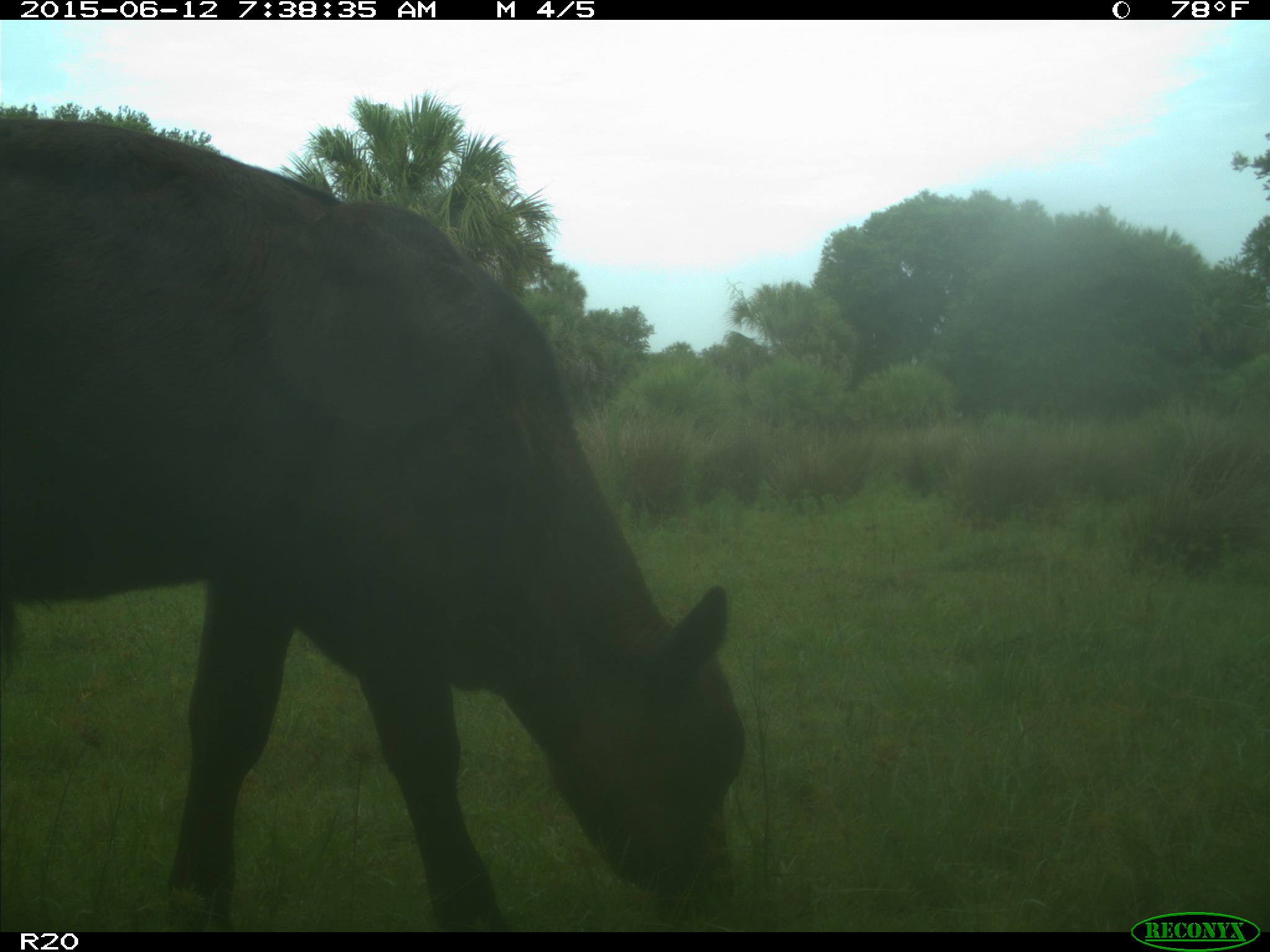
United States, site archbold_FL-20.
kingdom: Animalia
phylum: Chordata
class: Mammalia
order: Artiodactyla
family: Bovidae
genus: Bos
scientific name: Bos taurus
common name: domestic cow